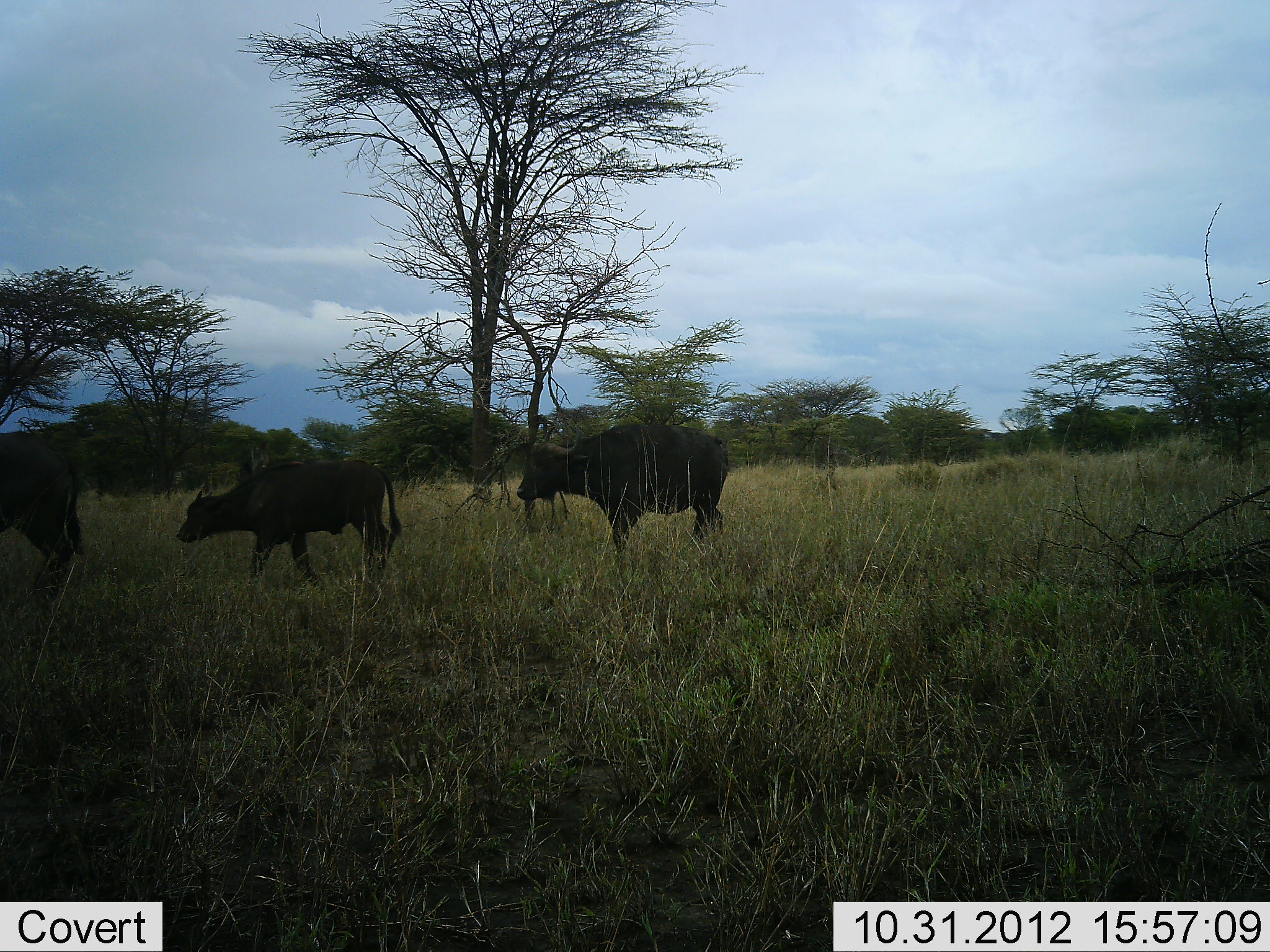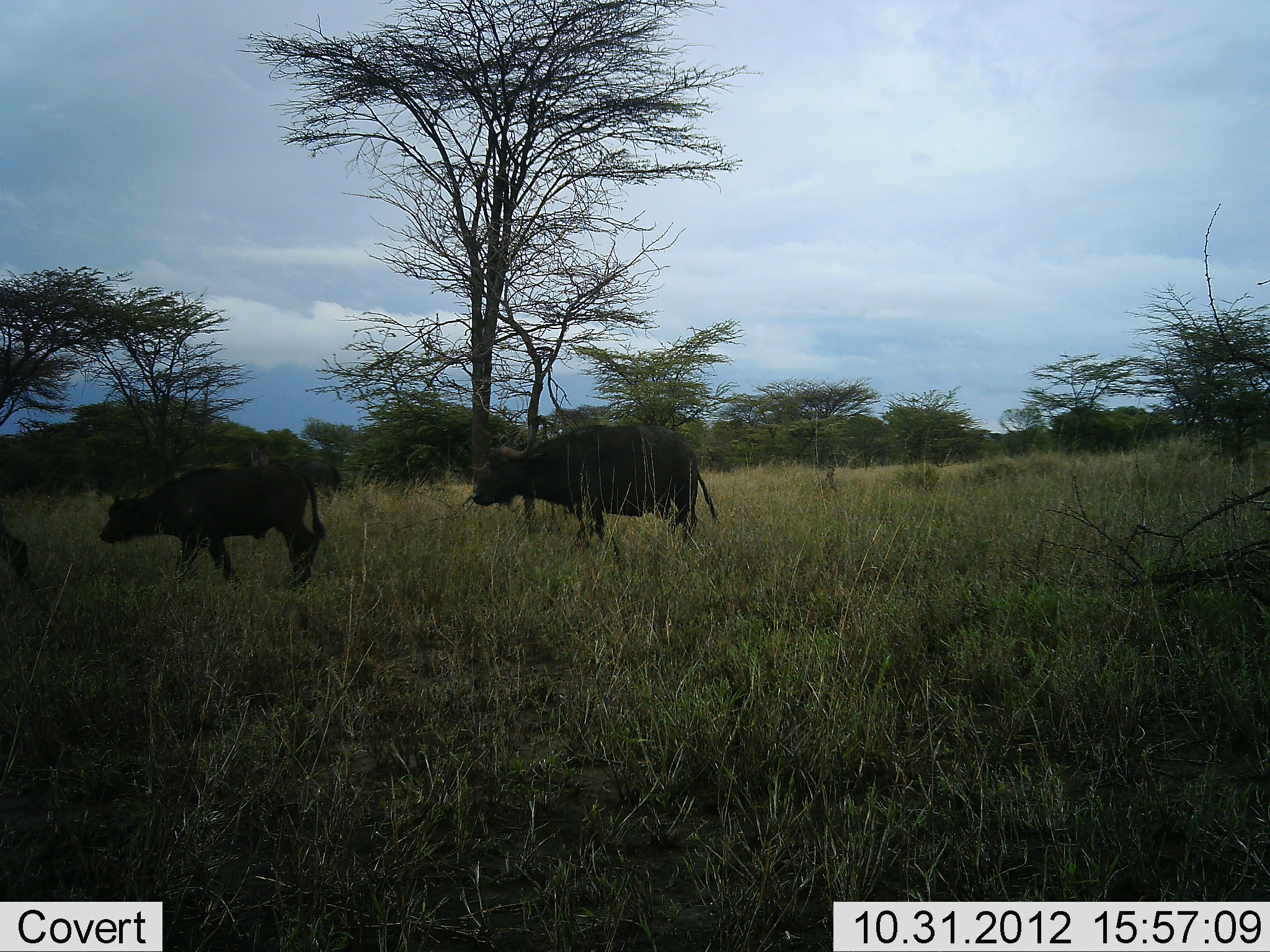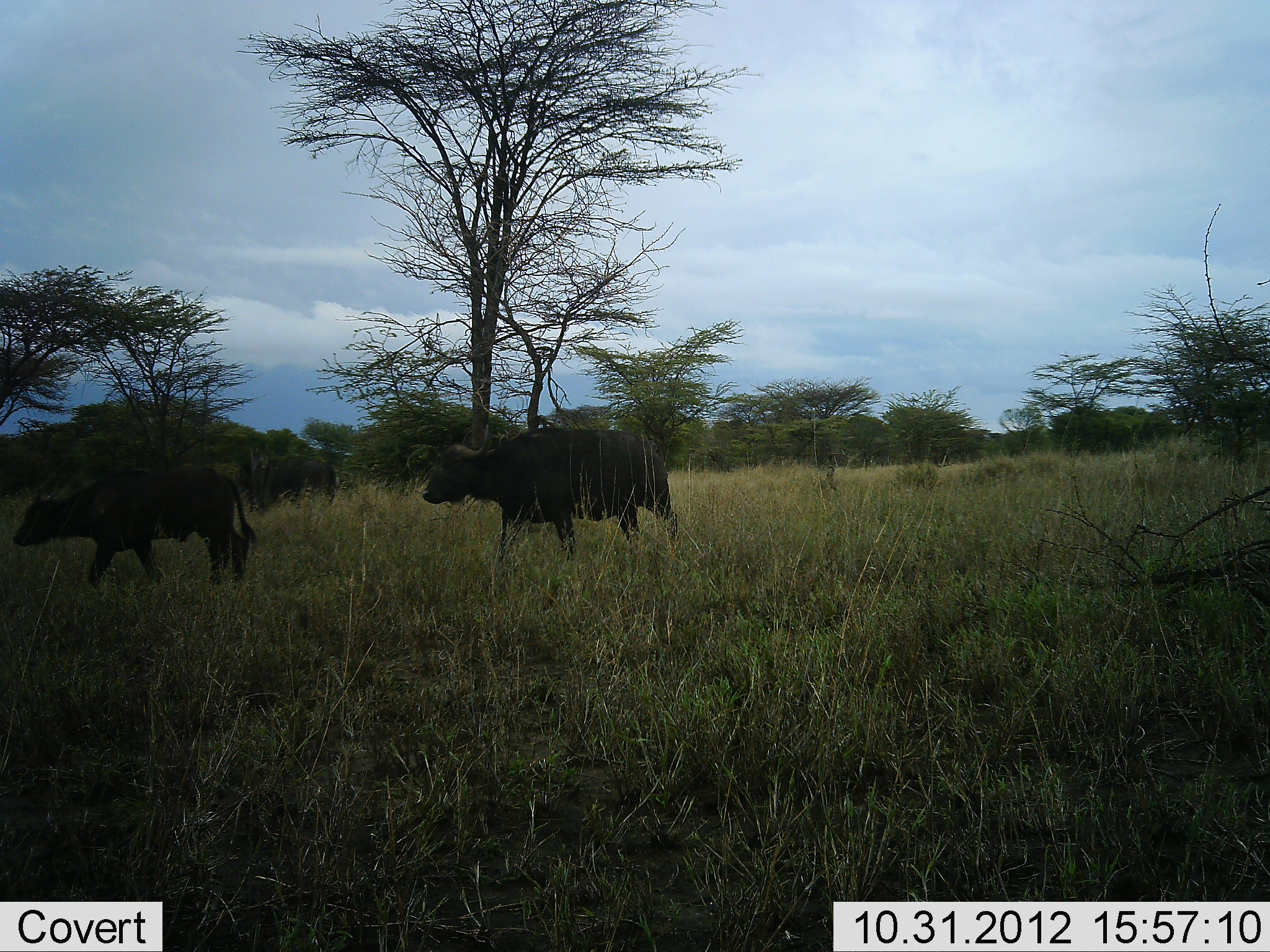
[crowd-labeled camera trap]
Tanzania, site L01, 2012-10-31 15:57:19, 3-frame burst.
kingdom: Animalia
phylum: Chordata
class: Mammalia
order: Artiodactyla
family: Bovidae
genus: Syncerus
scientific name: Syncerus caffer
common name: cape buffalo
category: buffalo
Buffalo (cape buffalo) (Syncerus caffer), count 3. Behavior (volunteer vote fractions): standing 0%, resting 0%, moving 100%, interacting 0%. Young present (vote fraction): 0%. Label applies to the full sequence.